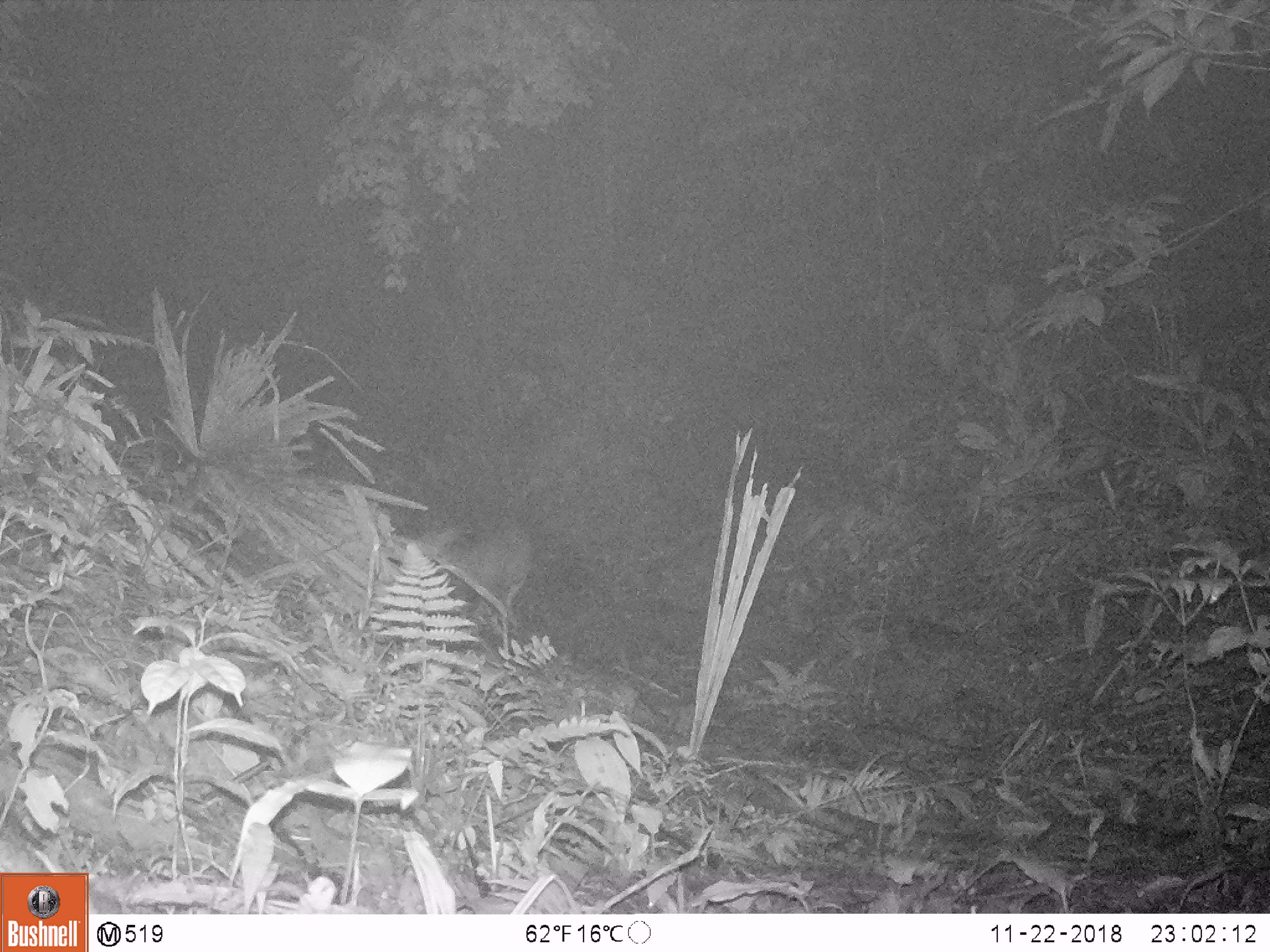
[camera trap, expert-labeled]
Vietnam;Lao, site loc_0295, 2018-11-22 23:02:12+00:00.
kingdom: Animalia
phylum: Chordata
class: Mammalia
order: Artiodactyla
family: Cervidae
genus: Muntiacus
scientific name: Muntiacus vuquangensis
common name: large-antlered muntjac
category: large antlered muntjac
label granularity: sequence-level